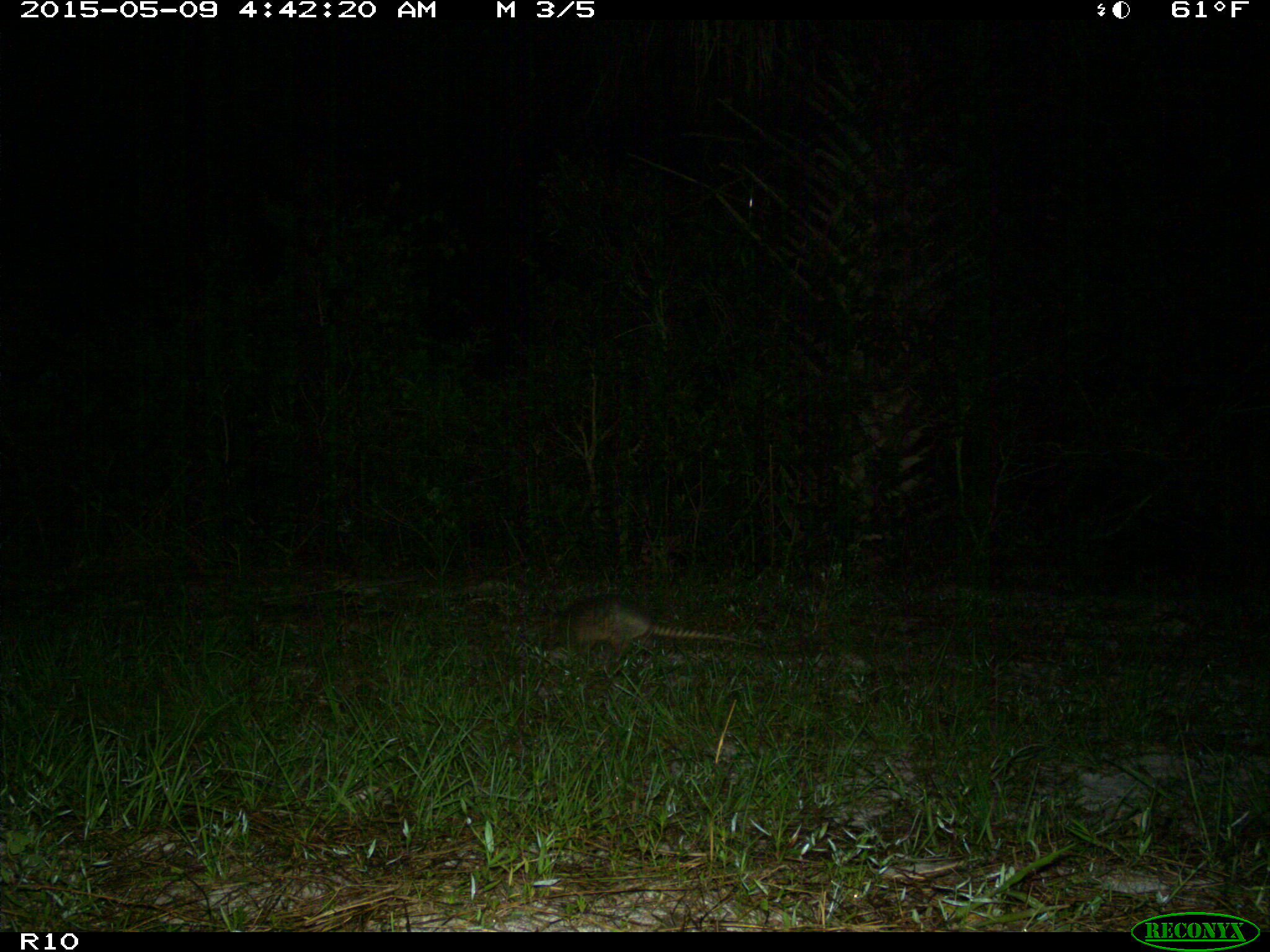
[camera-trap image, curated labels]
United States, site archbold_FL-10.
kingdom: Animalia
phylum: Chordata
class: Mammalia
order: Cingulata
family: Dasypodidae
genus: Dasypus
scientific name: Dasypus novemcinctus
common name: nine-banded armadillo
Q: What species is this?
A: Dasypus novemcinctus (nine-banded armadillo).